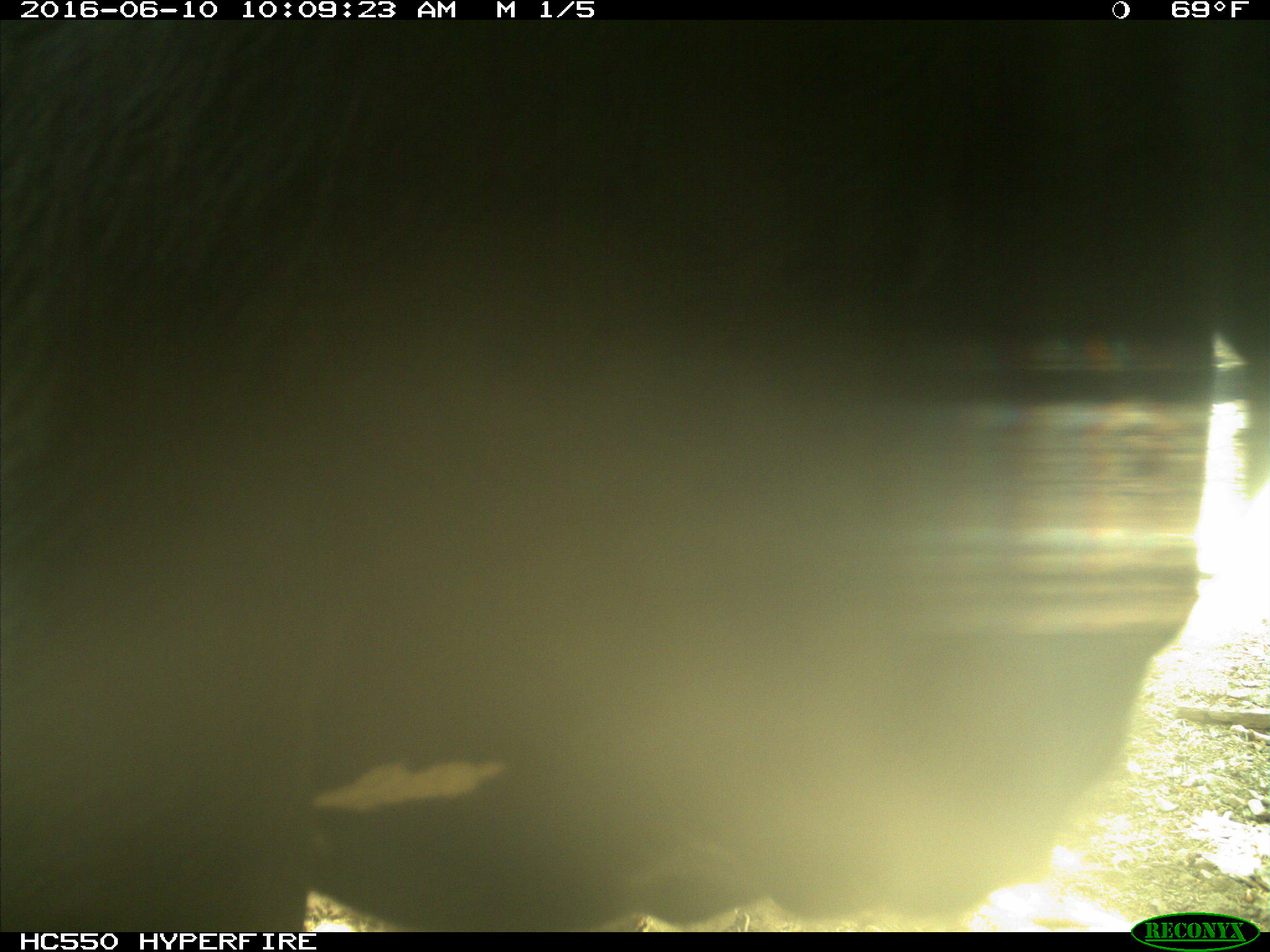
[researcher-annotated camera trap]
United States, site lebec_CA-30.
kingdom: Animalia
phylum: Chordata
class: Mammalia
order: Artiodactyla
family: Bovidae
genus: Bos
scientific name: Bos taurus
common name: domestic cow